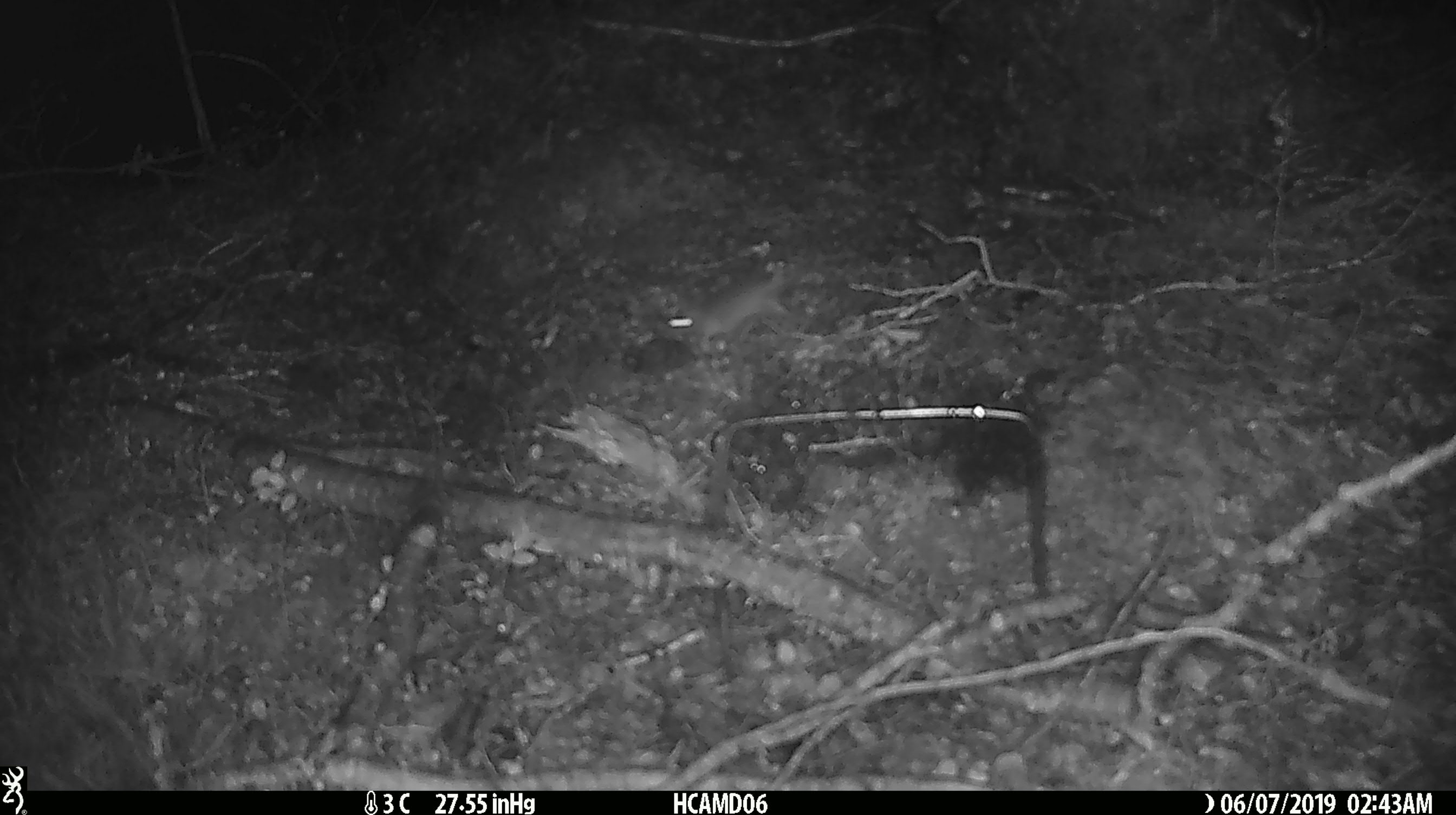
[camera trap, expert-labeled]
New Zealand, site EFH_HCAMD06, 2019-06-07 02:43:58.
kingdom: Animalia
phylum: Chordata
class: Mammalia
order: Rodentia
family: Muridae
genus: Mus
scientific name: Mus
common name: mouse